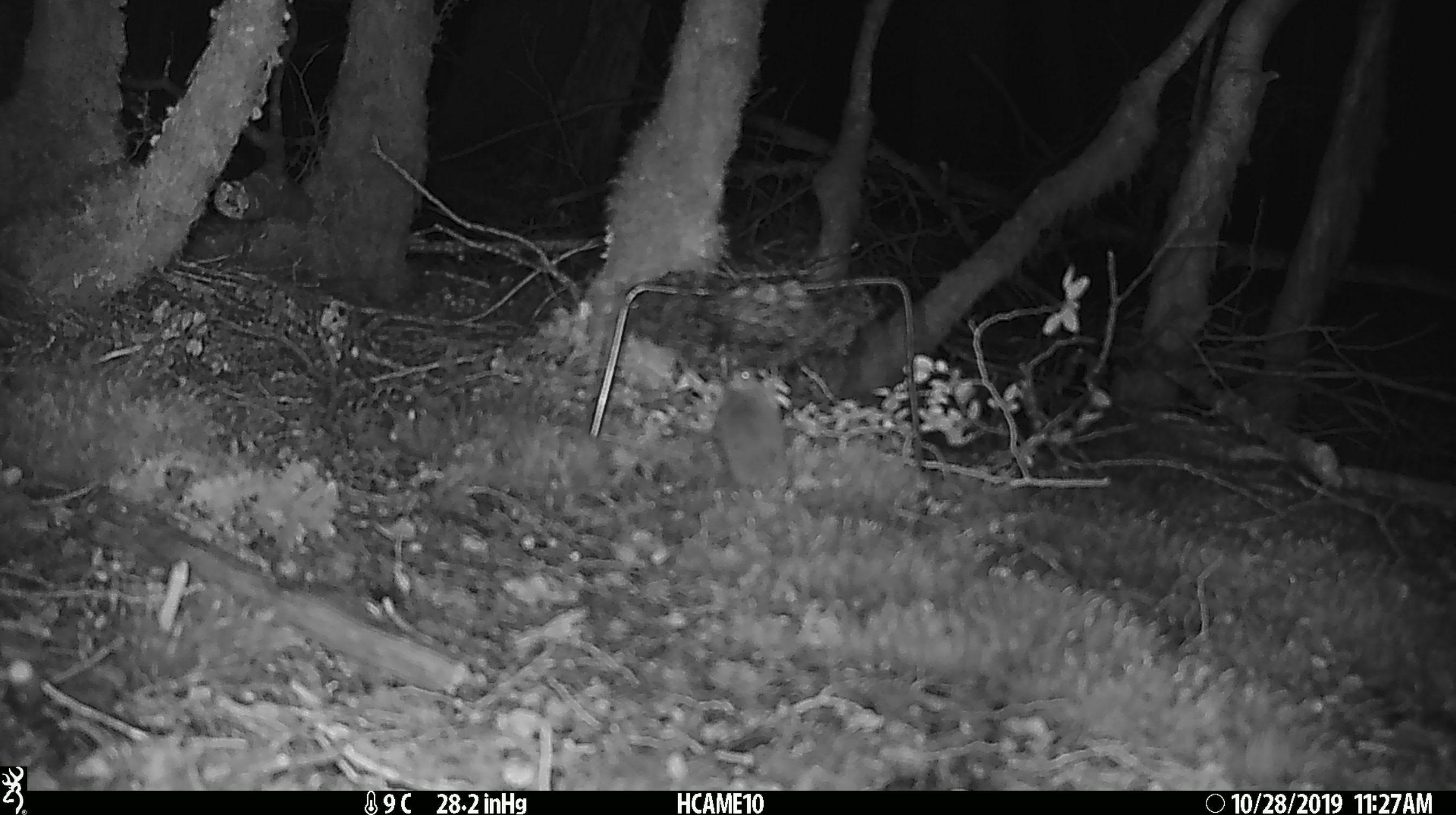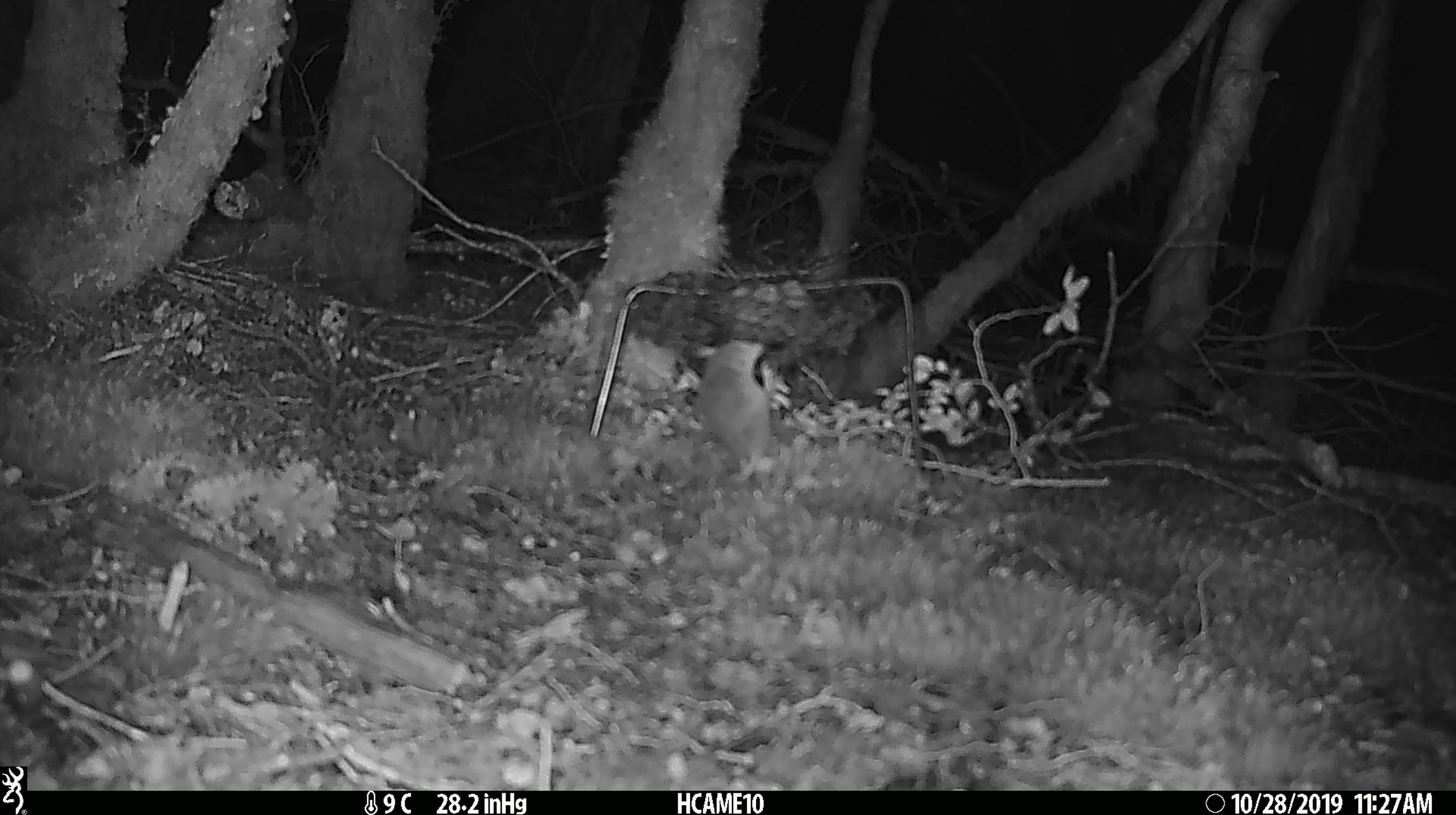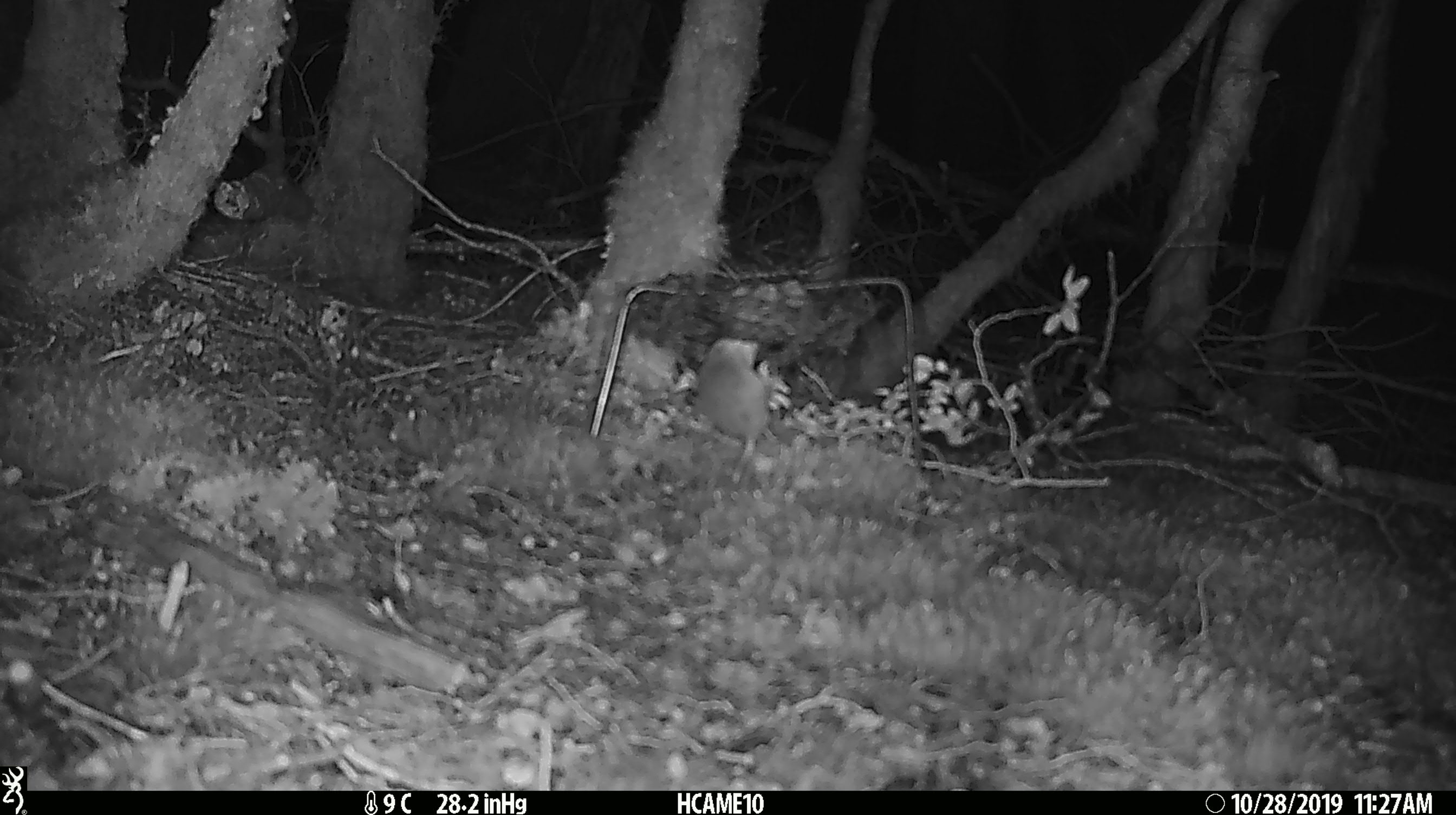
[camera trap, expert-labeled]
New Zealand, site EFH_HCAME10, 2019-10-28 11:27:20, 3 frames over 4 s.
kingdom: Animalia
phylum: Chordata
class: Mammalia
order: Rodentia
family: Muridae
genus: Mus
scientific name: Mus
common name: mouse